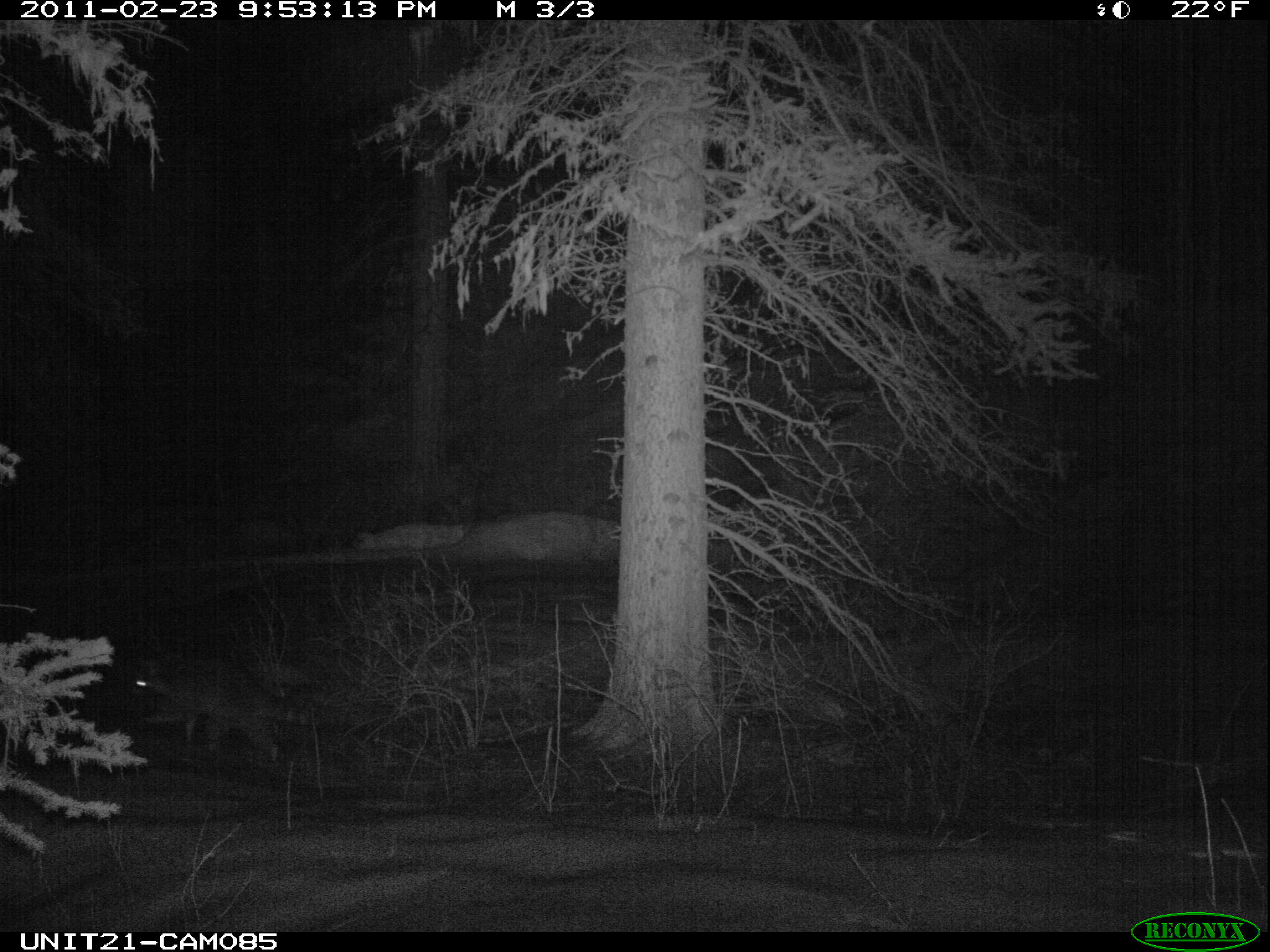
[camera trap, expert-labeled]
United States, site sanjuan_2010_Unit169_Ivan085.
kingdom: Animalia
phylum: Chordata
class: Mammalia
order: Carnivora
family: Procyonidae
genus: Procyon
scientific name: Procyon lotor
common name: common raccoon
Procyon lotor (common raccoon).